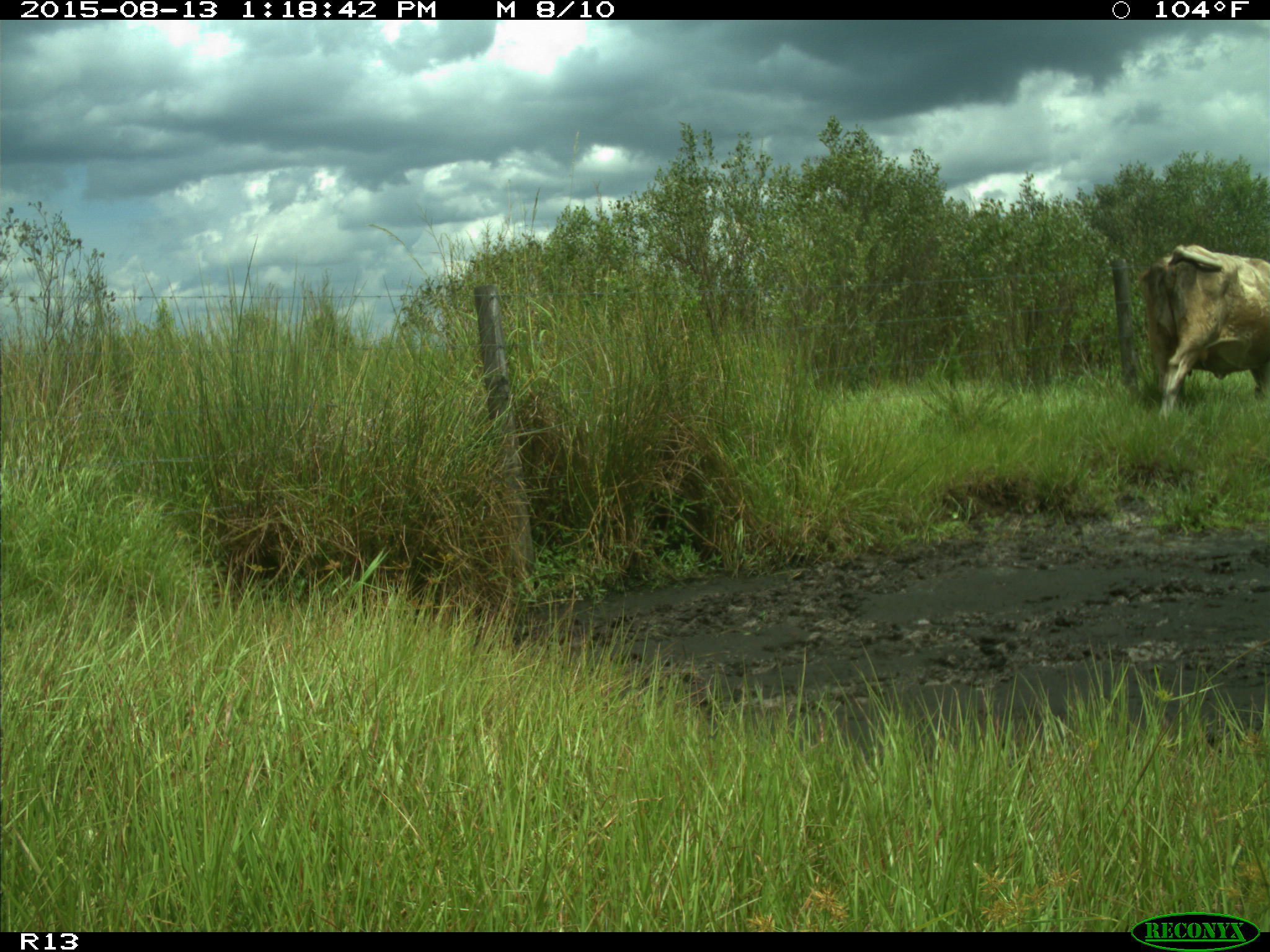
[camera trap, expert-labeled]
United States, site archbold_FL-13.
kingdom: Animalia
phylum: Chordata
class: Mammalia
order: Artiodactyla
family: Bovidae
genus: Bos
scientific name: Bos taurus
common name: domestic cow